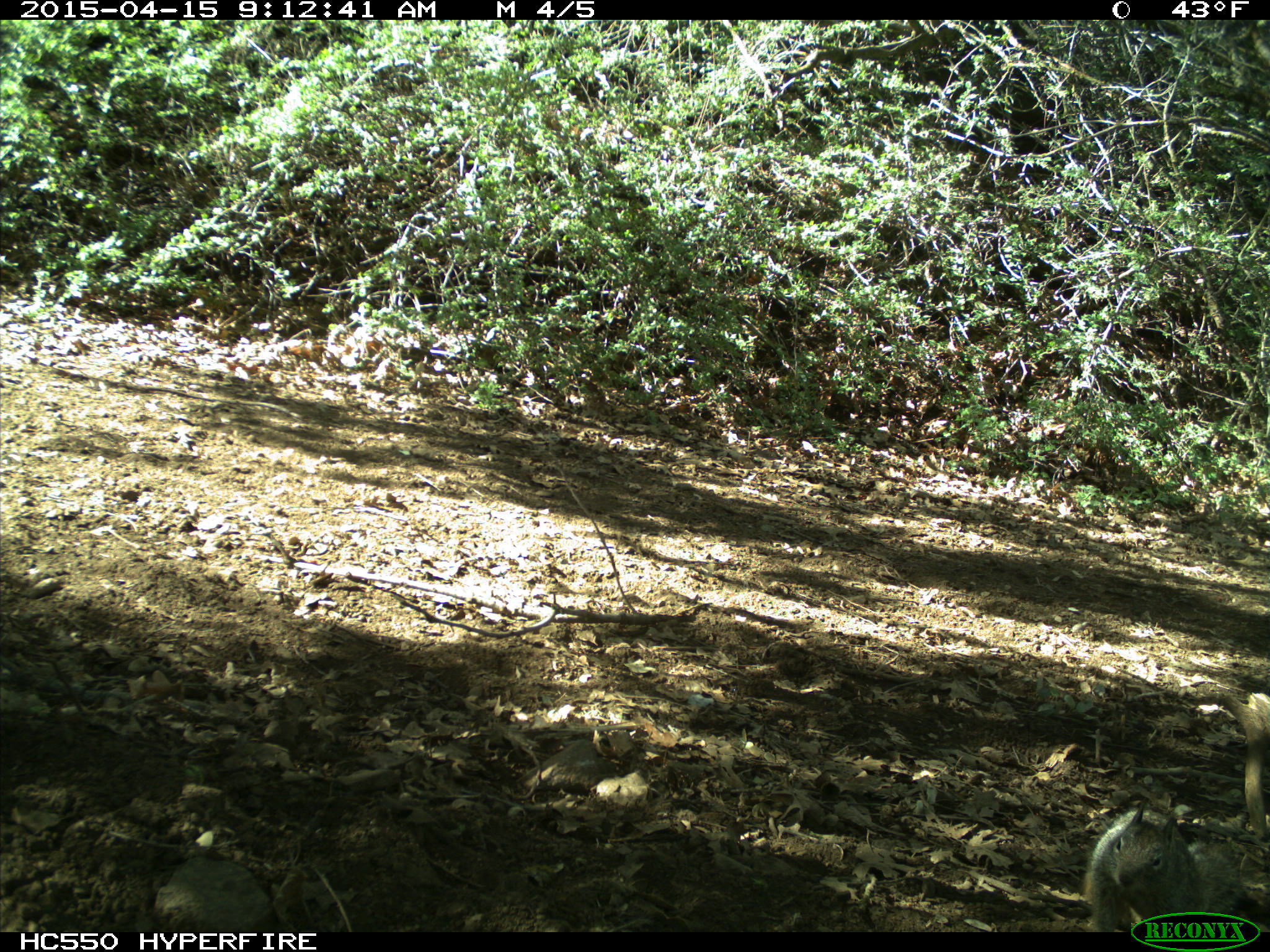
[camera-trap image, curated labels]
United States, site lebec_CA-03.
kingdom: Animalia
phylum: Chordata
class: Mammalia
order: Rodentia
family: Sciuridae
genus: Otospermophilus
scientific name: Otospermophilus beecheyi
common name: california ground squirrel